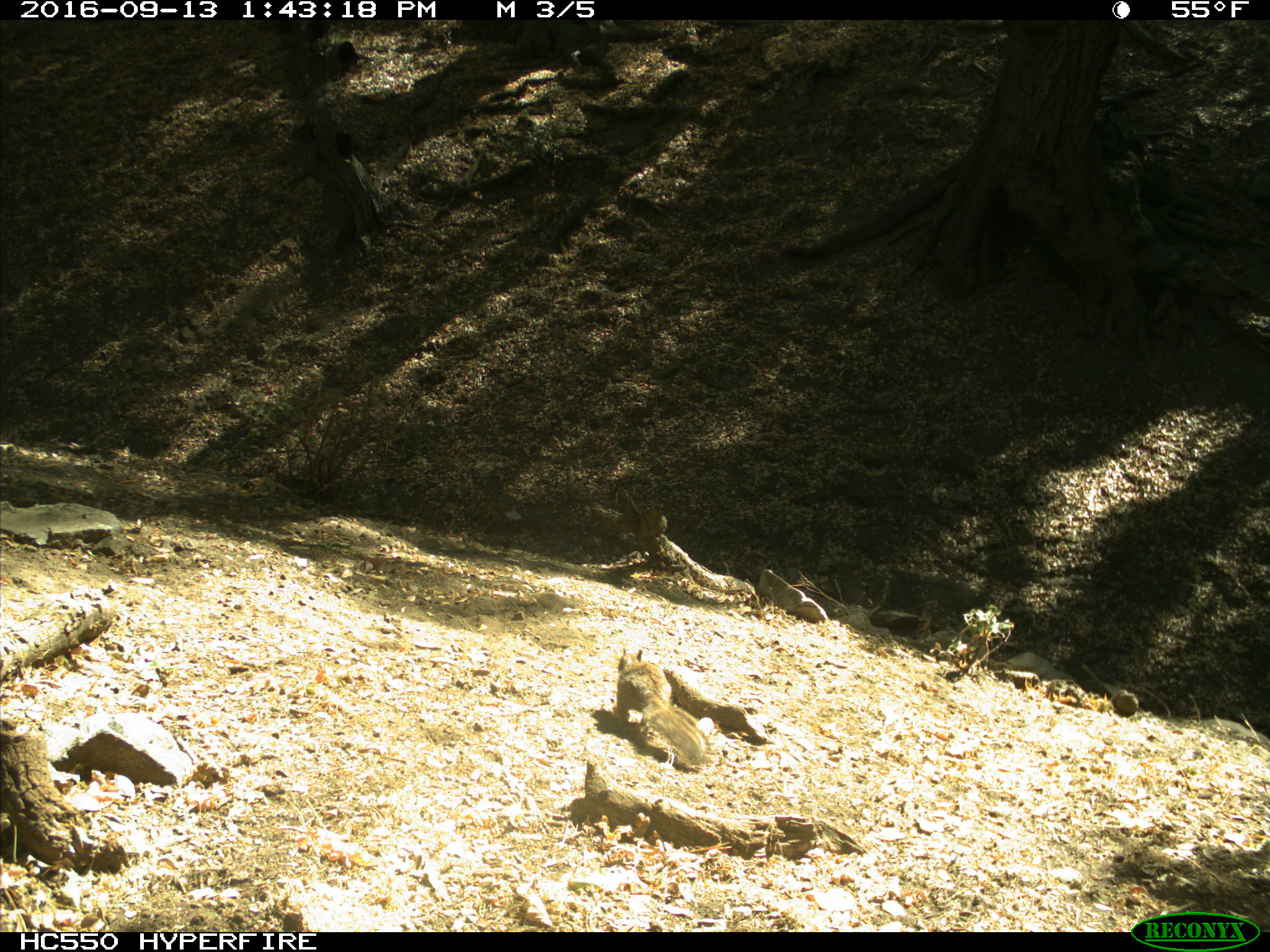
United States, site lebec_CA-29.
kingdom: Animalia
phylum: Chordata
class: Mammalia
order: Rodentia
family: Sciuridae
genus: Otospermophilus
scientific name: Otospermophilus beecheyi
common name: california ground squirrel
Otospermophilus beecheyi (california ground squirrel).